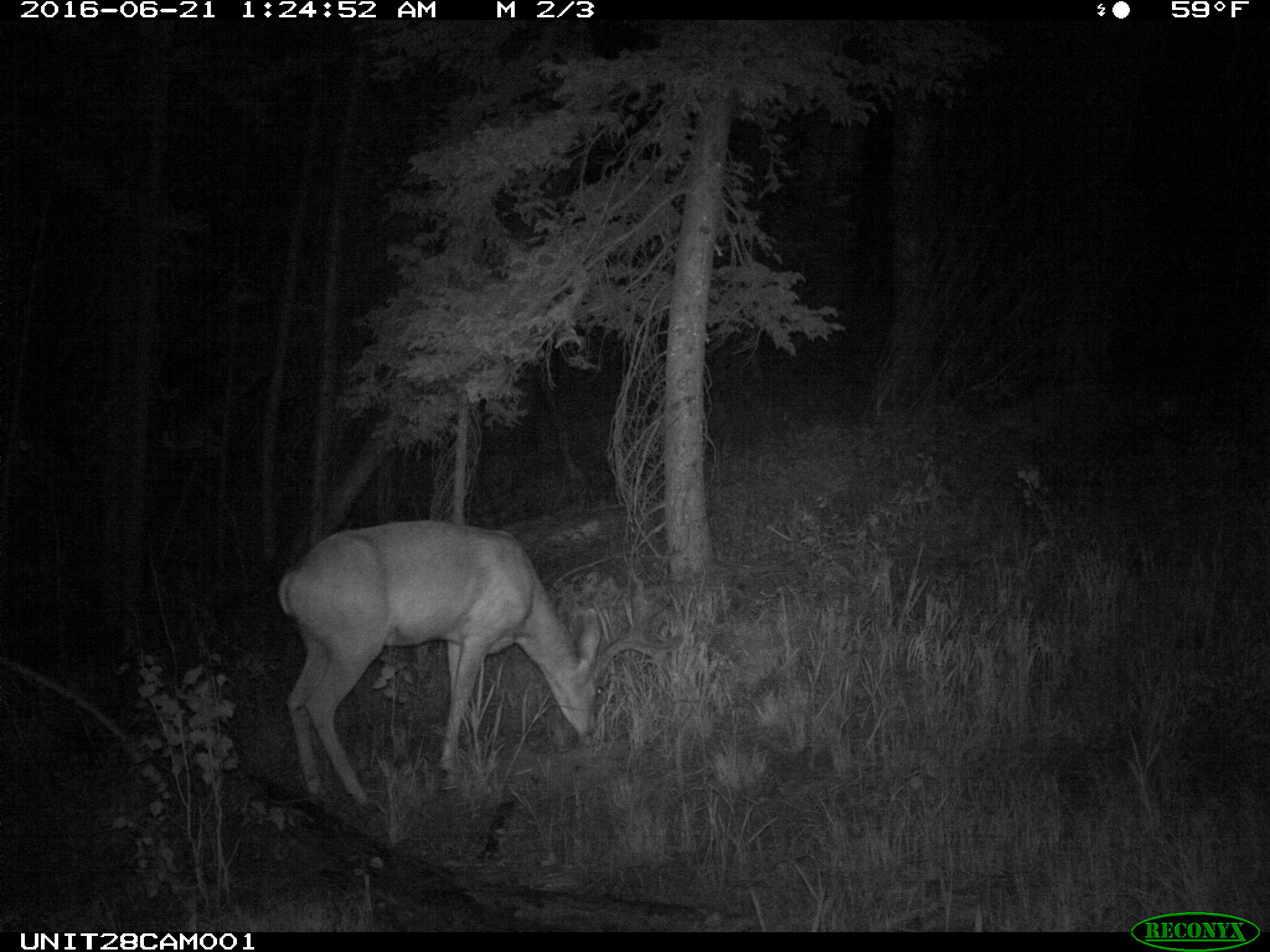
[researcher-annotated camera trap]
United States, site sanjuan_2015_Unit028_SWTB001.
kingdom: Animalia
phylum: Chordata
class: Mammalia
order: Artiodactyla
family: Cervidae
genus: Odocoileus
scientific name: Odocoileus hemionus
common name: mule deer